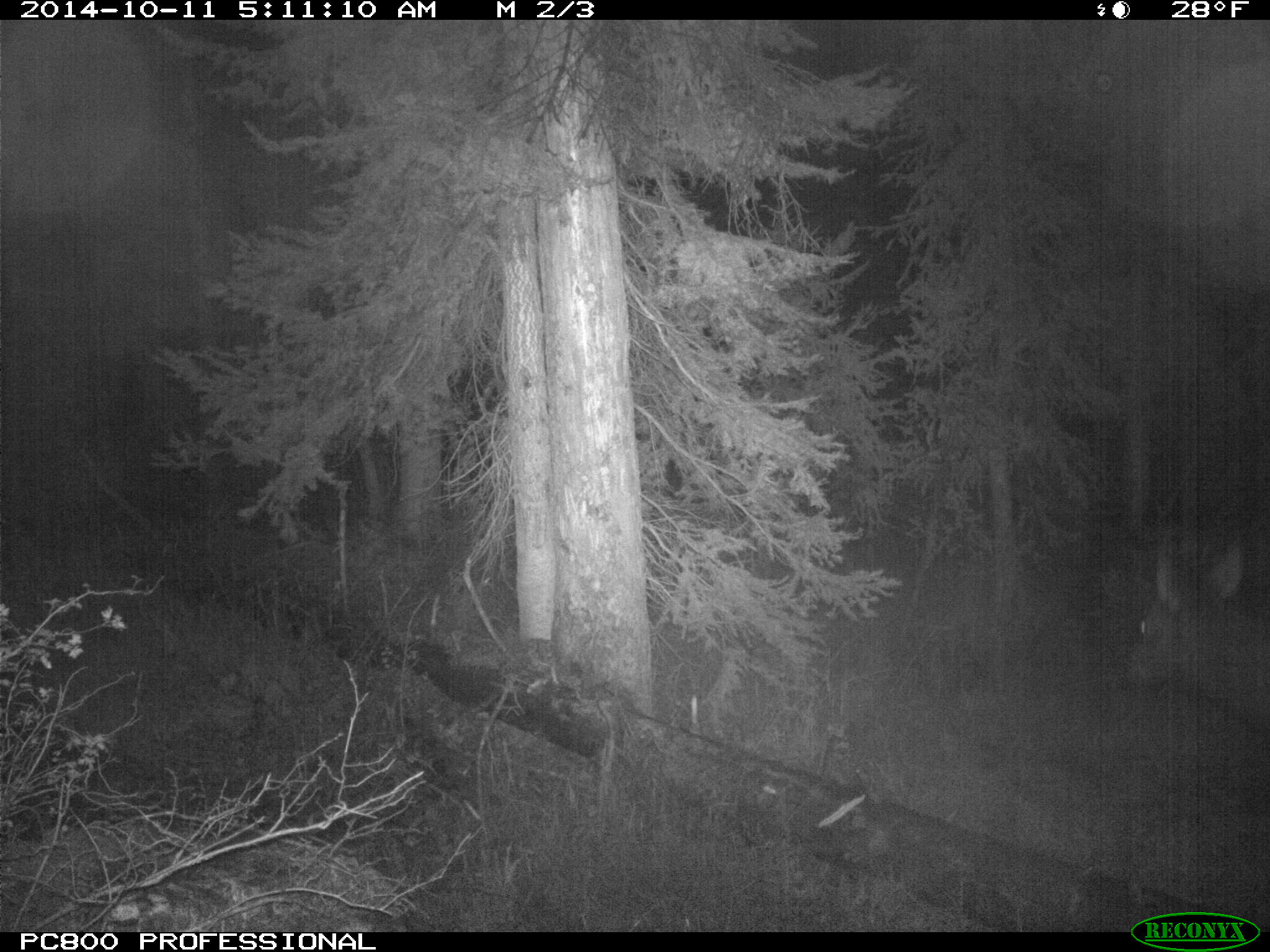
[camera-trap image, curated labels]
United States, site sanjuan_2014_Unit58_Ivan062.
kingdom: Animalia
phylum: Chordata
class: Mammalia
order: Artiodactyla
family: Cervidae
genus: Cervus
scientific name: Cervus elaphus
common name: red deer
Cervus elaphus (red deer).